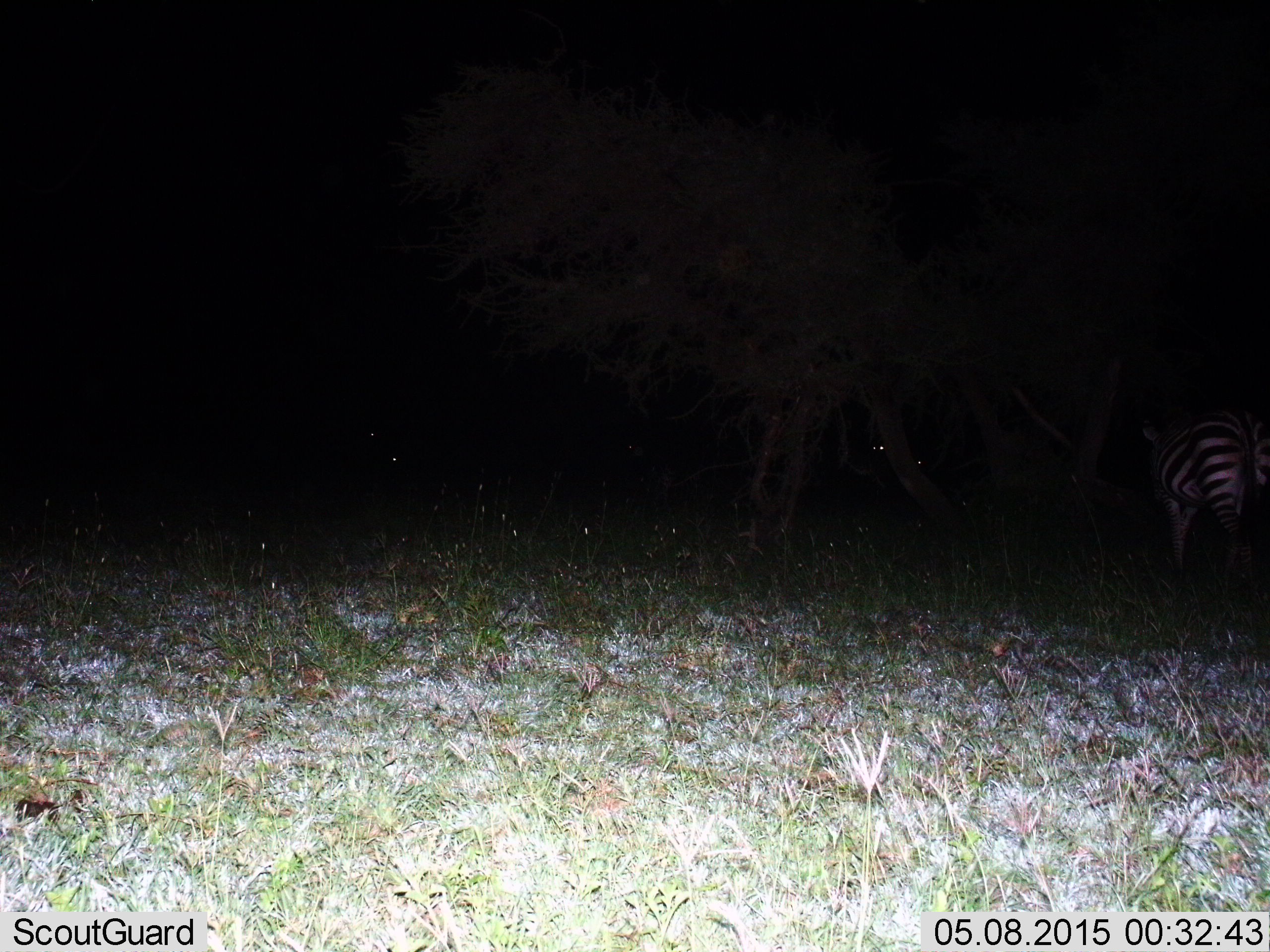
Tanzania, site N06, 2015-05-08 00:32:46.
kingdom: Animalia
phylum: Chordata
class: Mammalia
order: Perissodactyla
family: Equidae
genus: Equus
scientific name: Equus quagga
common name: plains zebra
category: zebra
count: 1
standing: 90%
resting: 0%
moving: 10%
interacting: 0%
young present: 0%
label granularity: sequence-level